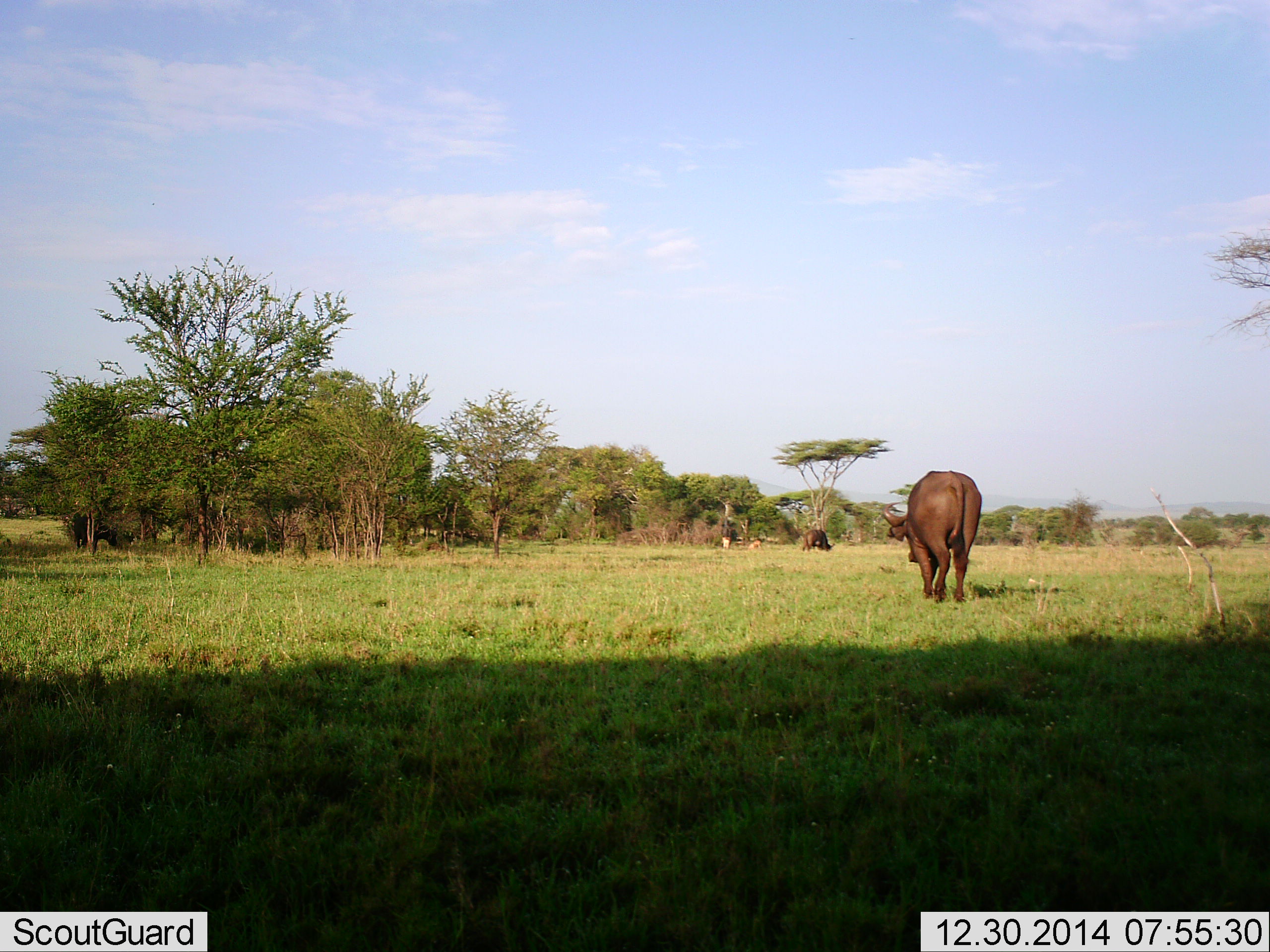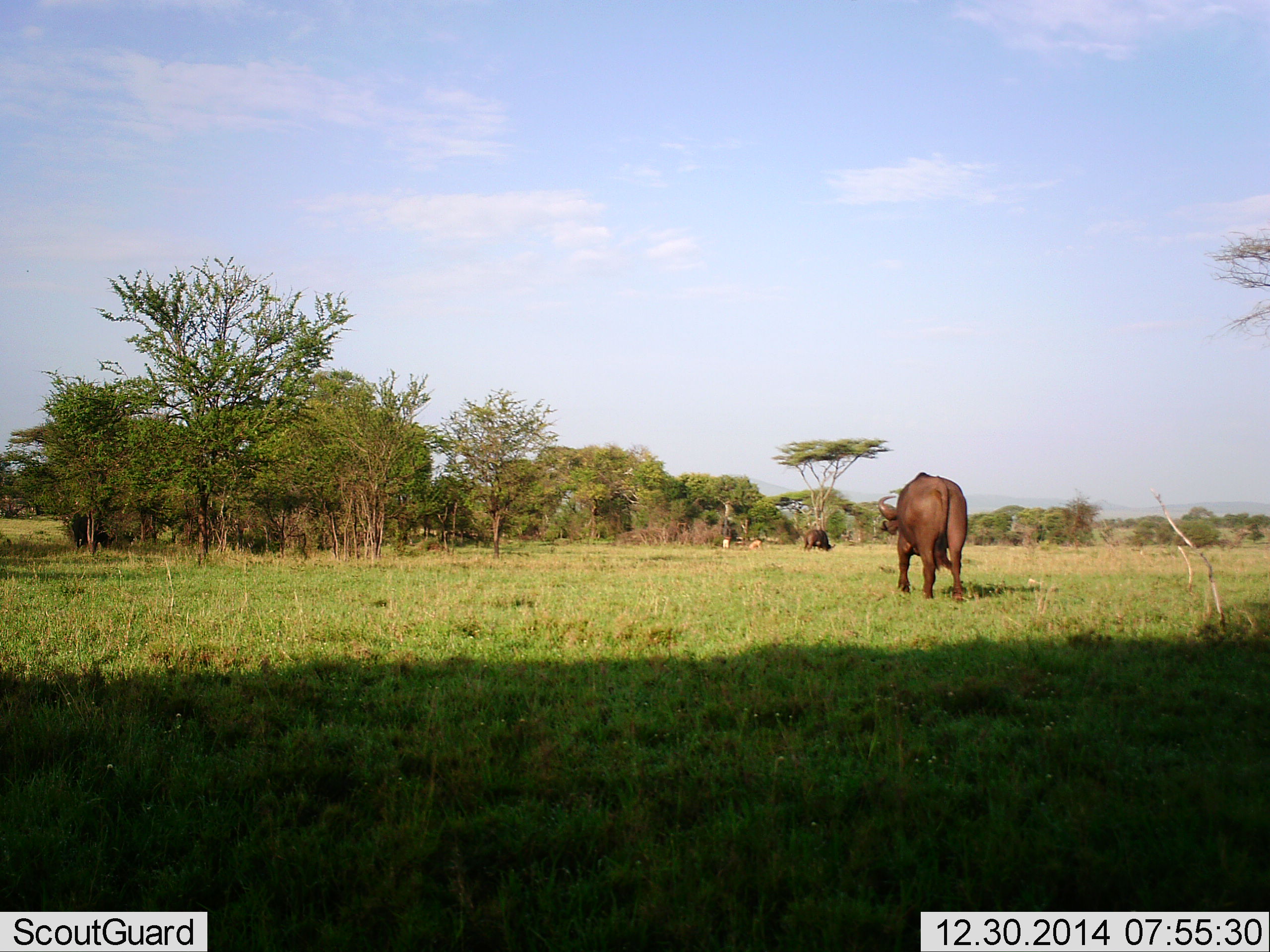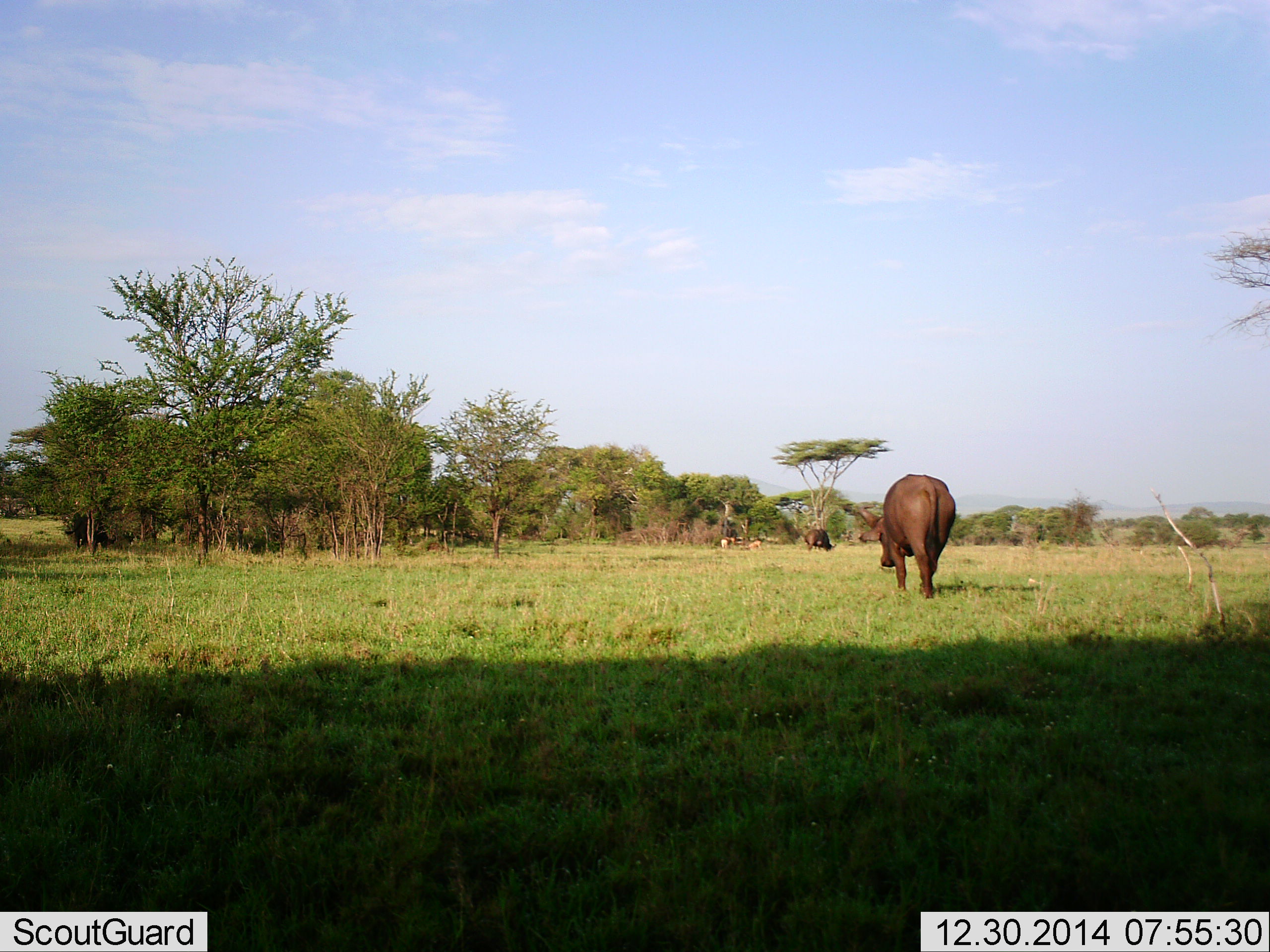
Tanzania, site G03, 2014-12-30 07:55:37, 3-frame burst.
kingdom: Animalia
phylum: Chordata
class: Mammalia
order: Artiodactyla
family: Bovidae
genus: Syncerus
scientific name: Syncerus caffer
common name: cape buffalo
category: buffalo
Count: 2.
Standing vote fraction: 47%.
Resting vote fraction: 0%.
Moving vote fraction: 87%.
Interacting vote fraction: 0%.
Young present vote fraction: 0%.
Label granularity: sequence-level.